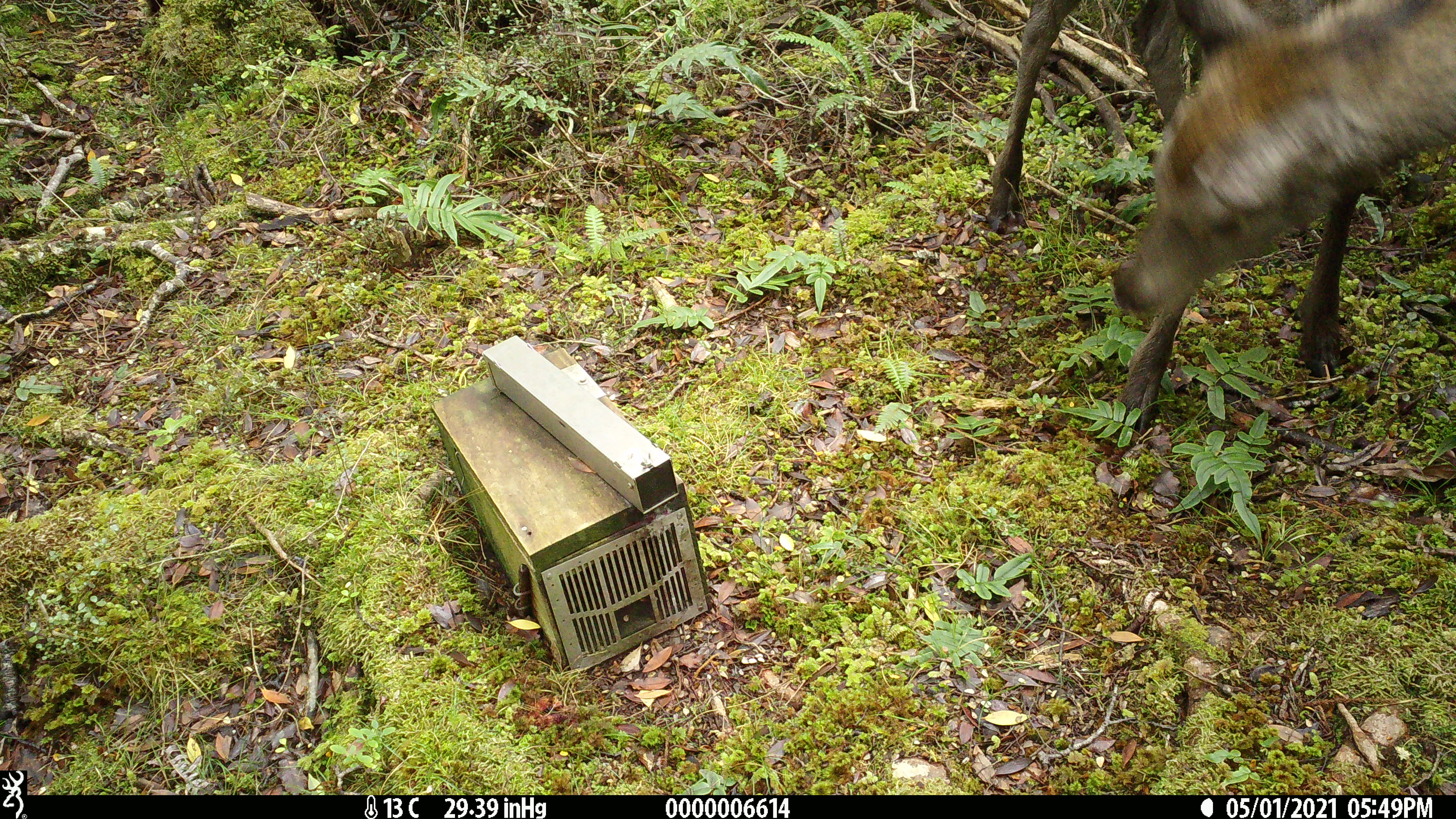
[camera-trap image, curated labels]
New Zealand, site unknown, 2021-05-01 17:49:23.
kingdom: Animalia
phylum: Chordata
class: Mammalia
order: Artiodactyla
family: Cervidae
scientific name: Cervidae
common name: deer